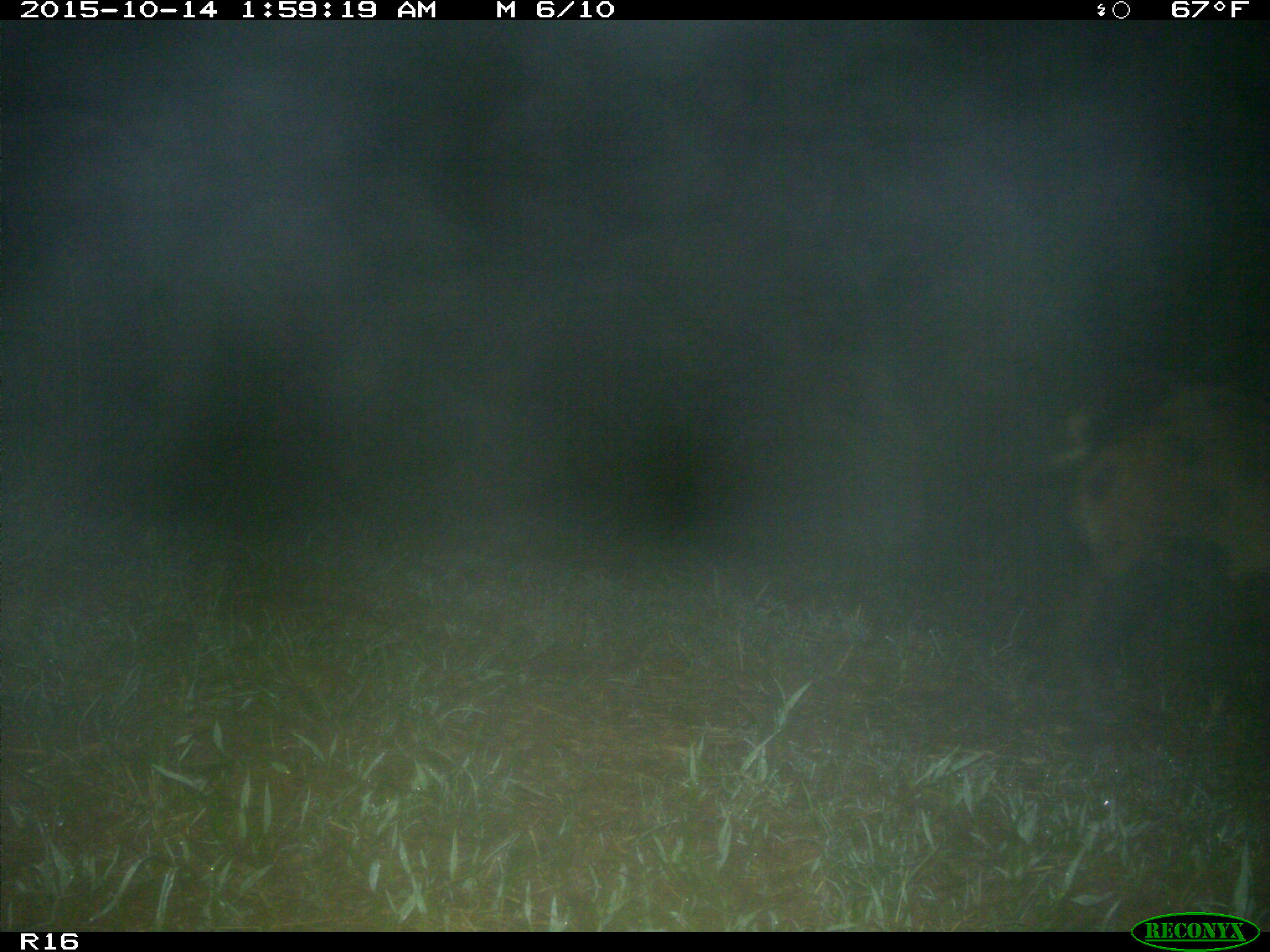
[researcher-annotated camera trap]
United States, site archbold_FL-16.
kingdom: Animalia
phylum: Chordata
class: Mammalia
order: Artiodactyla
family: Suidae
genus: Sus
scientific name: Sus scrofa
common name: wild boar